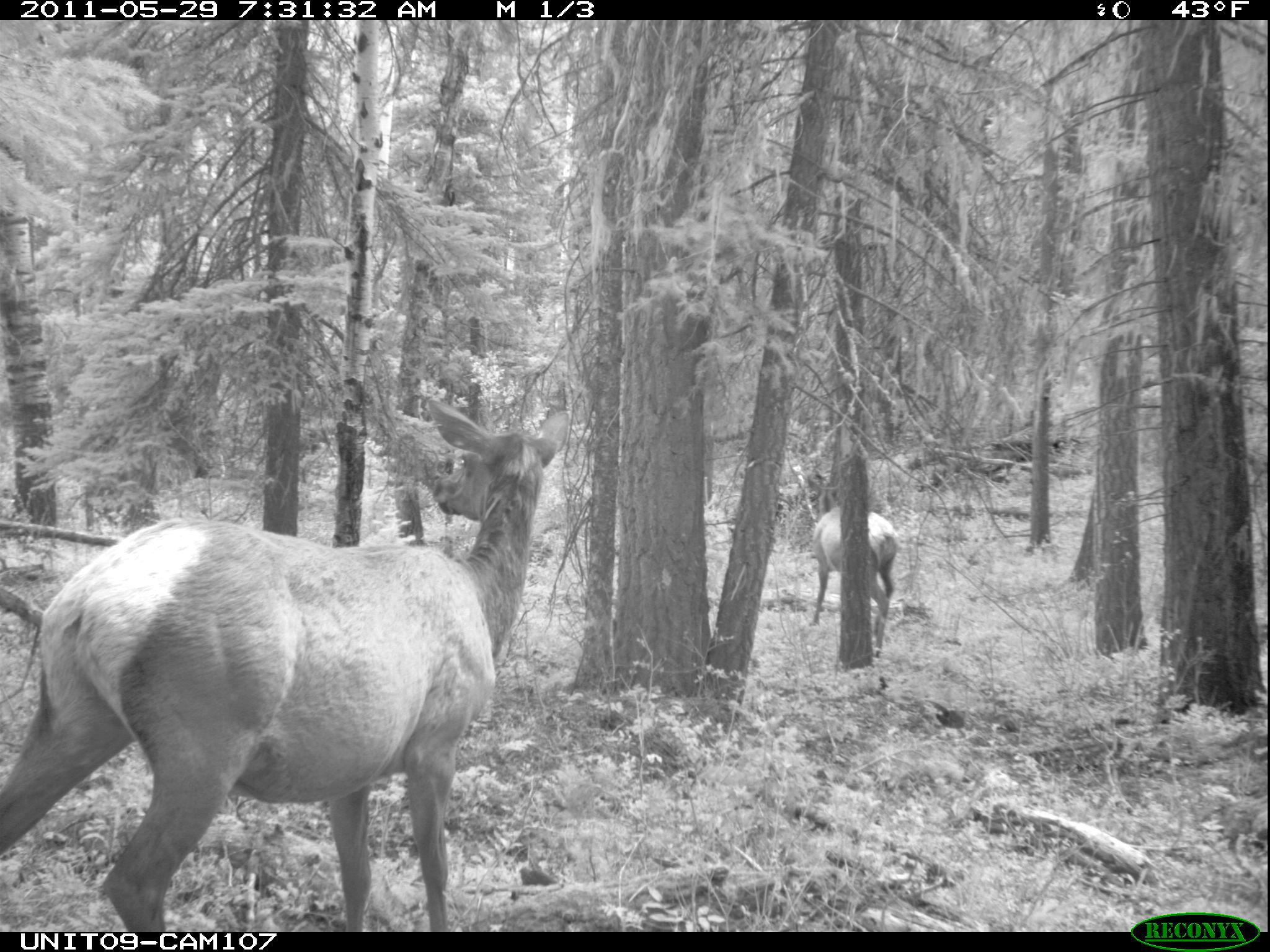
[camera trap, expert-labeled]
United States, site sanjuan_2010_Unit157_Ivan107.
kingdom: Animalia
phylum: Chordata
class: Mammalia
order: Artiodactyla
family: Cervidae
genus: Cervus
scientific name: Cervus elaphus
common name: red deer